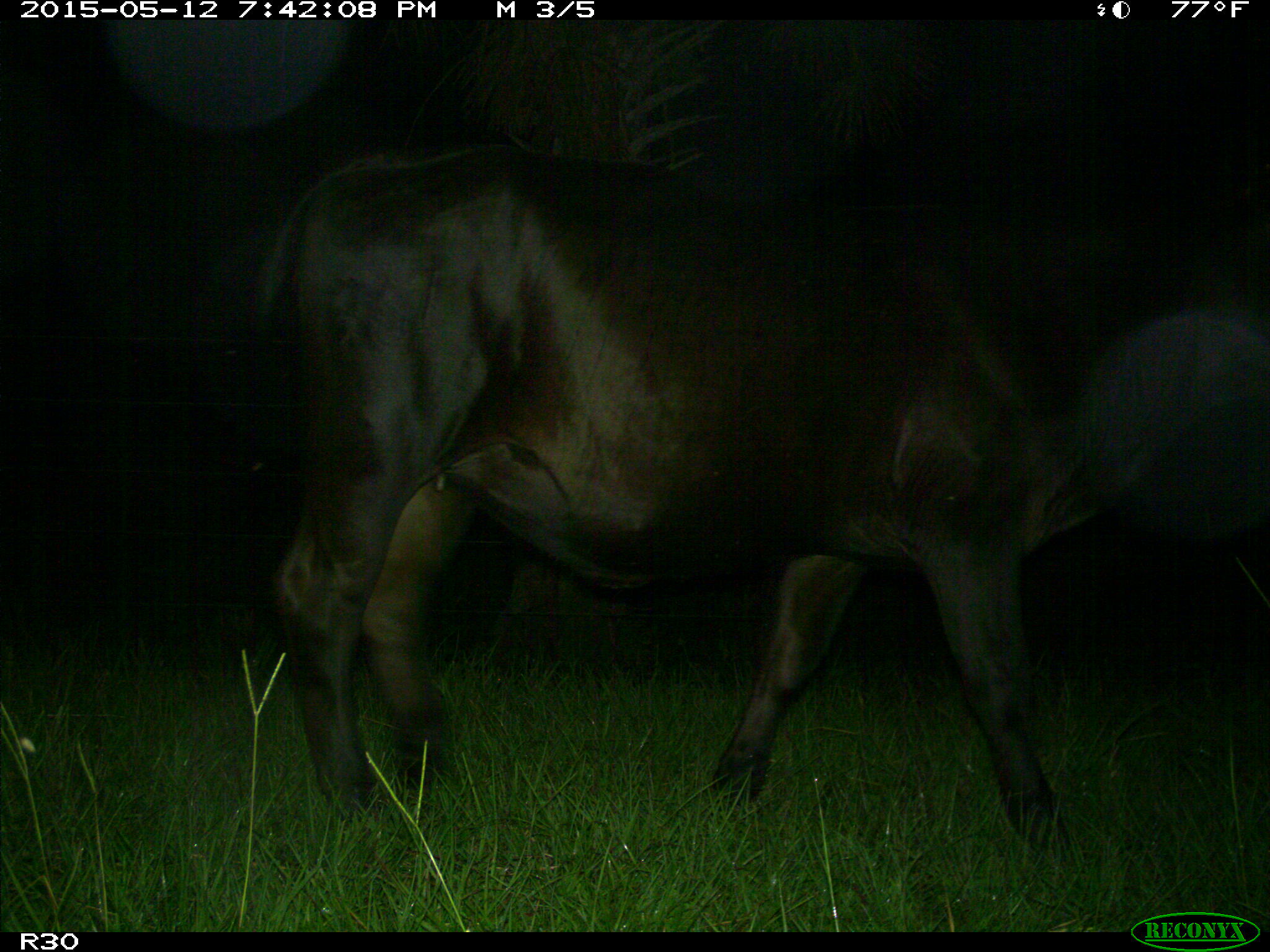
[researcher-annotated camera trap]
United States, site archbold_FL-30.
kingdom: Animalia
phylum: Chordata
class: Mammalia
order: Artiodactyla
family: Bovidae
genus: Bos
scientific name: Bos taurus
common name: domestic cow